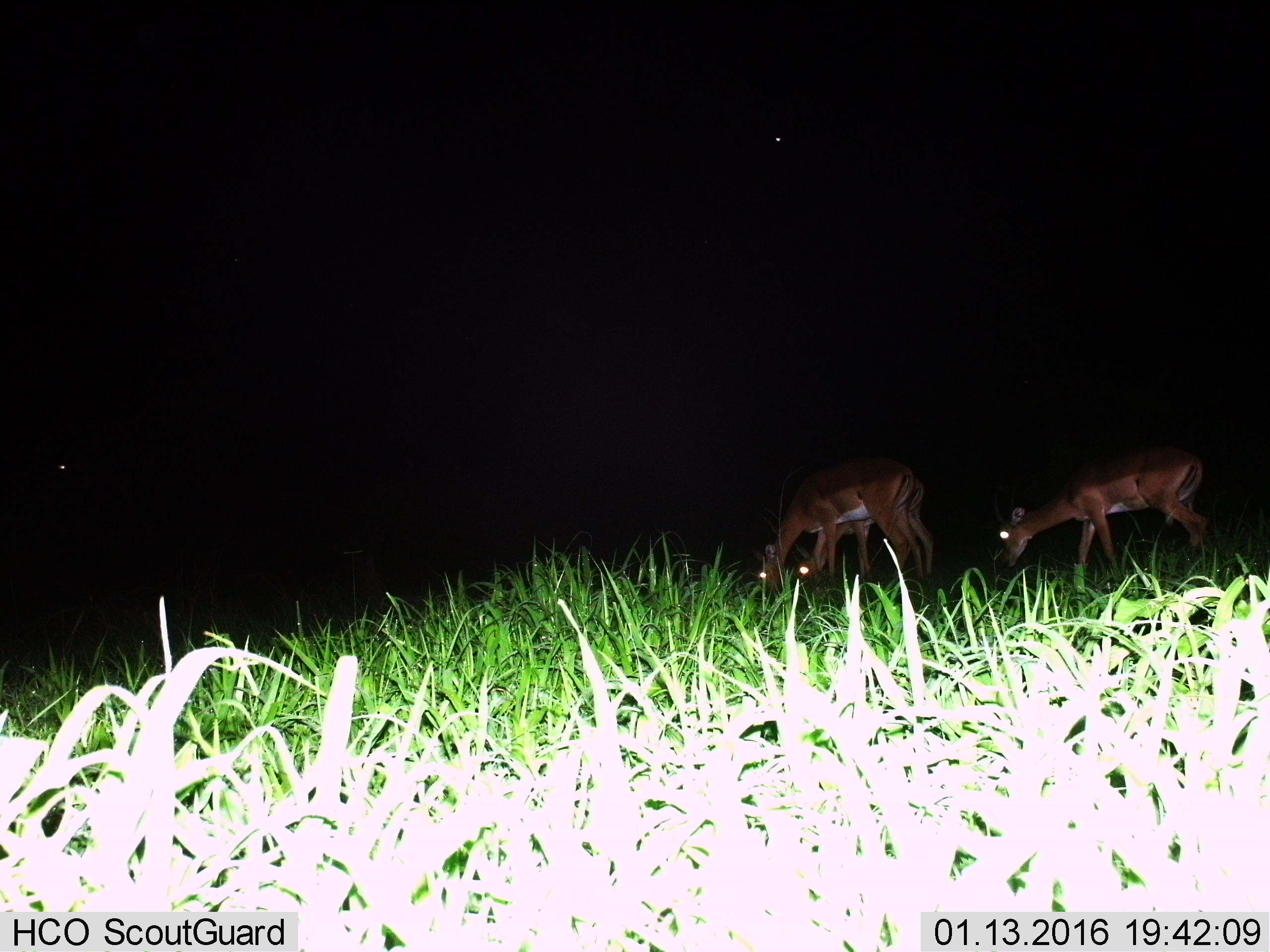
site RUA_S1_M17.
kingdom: Animalia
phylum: Chordata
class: Mammalia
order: Artiodactyla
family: Bovidae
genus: Aepyceros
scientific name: Aepyceros melampus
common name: impala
Impala (Aepyceros melampus), count 3. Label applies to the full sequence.